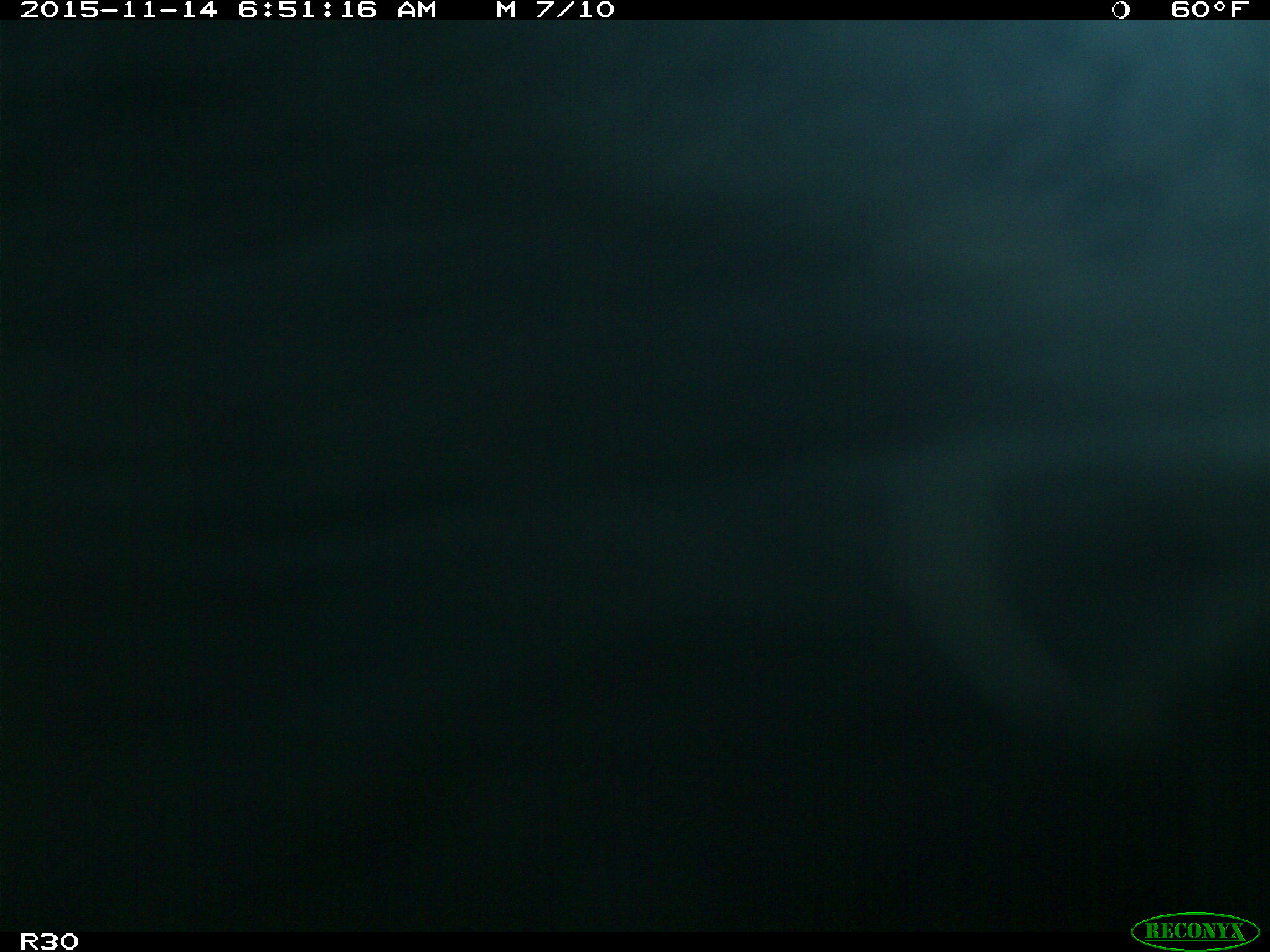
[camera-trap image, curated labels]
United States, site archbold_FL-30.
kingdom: Animalia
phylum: Chordata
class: Mammalia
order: Artiodactyla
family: Bovidae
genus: Bos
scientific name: Bos taurus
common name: domestic cow